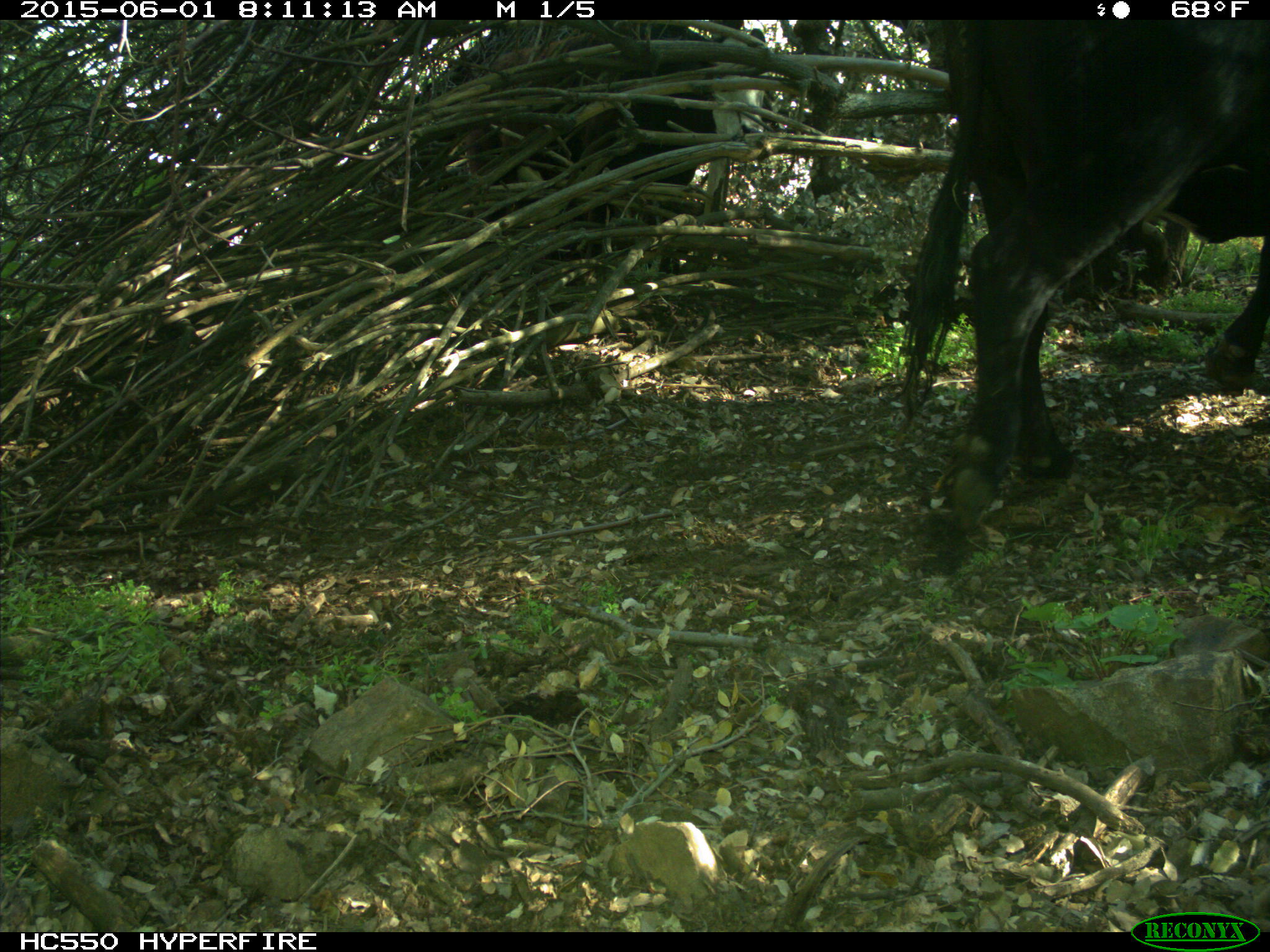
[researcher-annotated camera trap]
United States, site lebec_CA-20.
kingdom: Animalia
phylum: Chordata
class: Mammalia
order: Artiodactyla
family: Bovidae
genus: Bos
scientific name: Bos taurus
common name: domestic cow